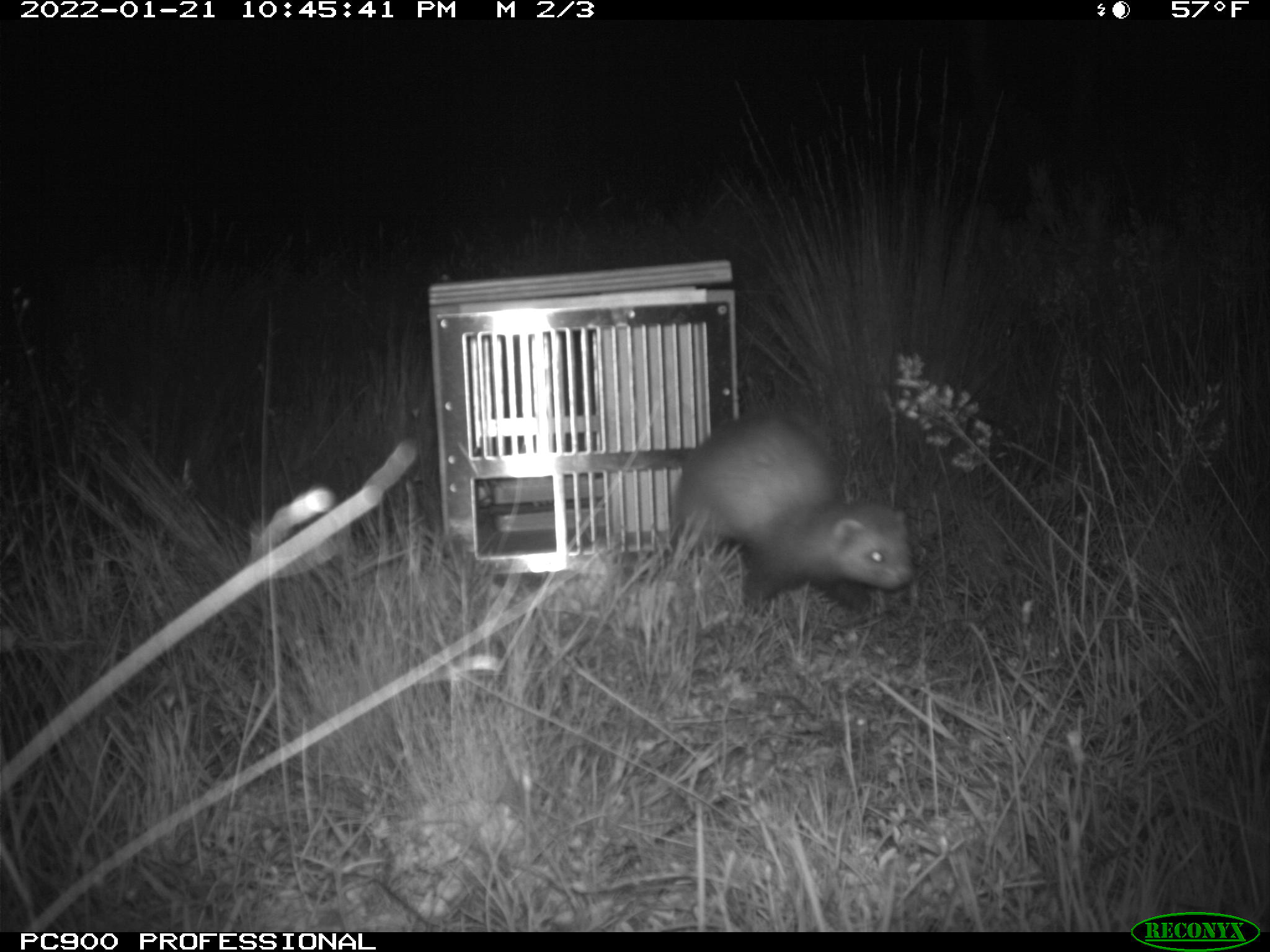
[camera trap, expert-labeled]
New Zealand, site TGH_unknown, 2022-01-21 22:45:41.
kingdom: Animalia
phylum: Chordata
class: Mammalia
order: Carnivora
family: Mustelidae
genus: Mustela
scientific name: Mustela furo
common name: ferret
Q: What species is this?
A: Ferret (Mustela furo).